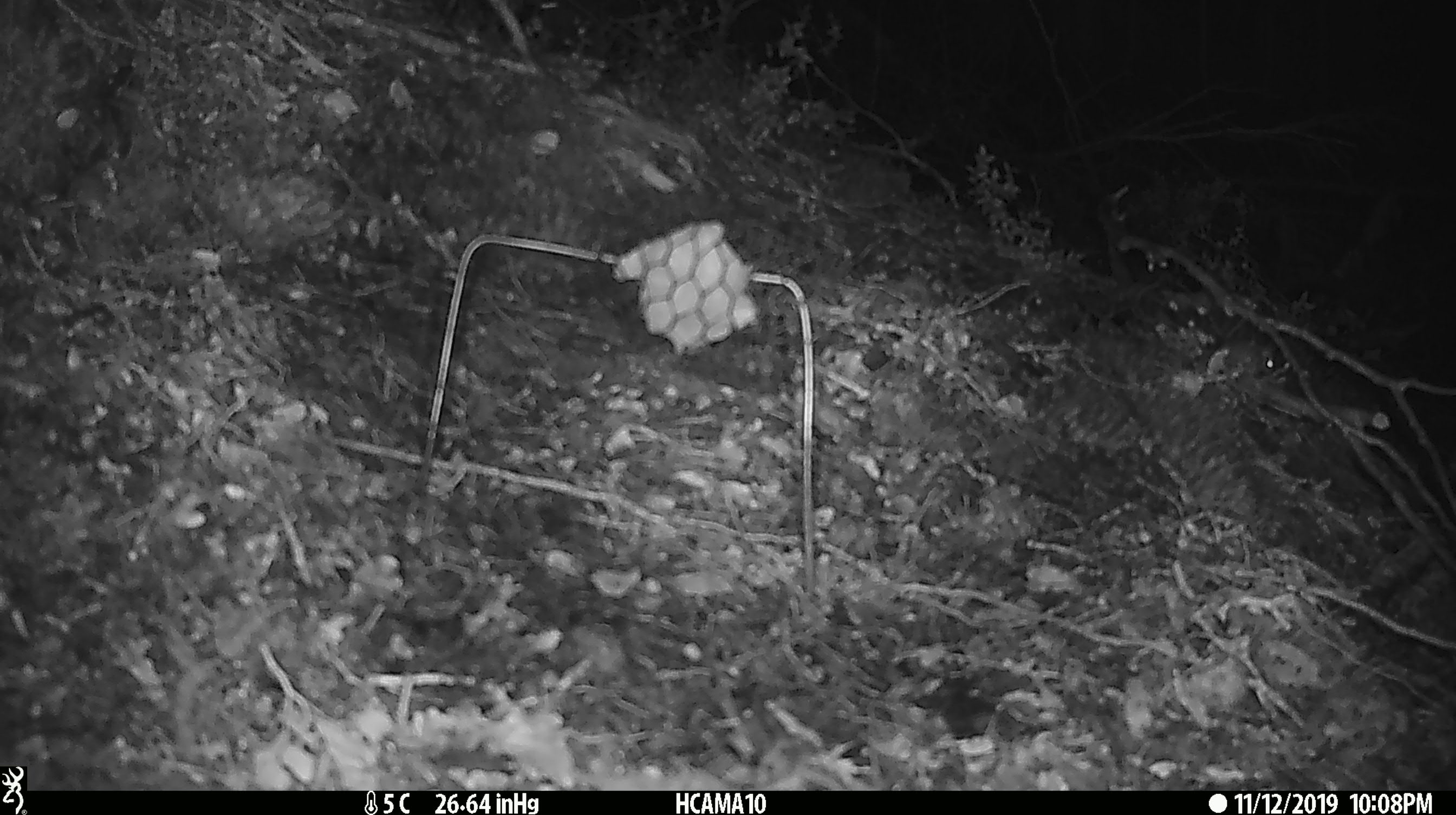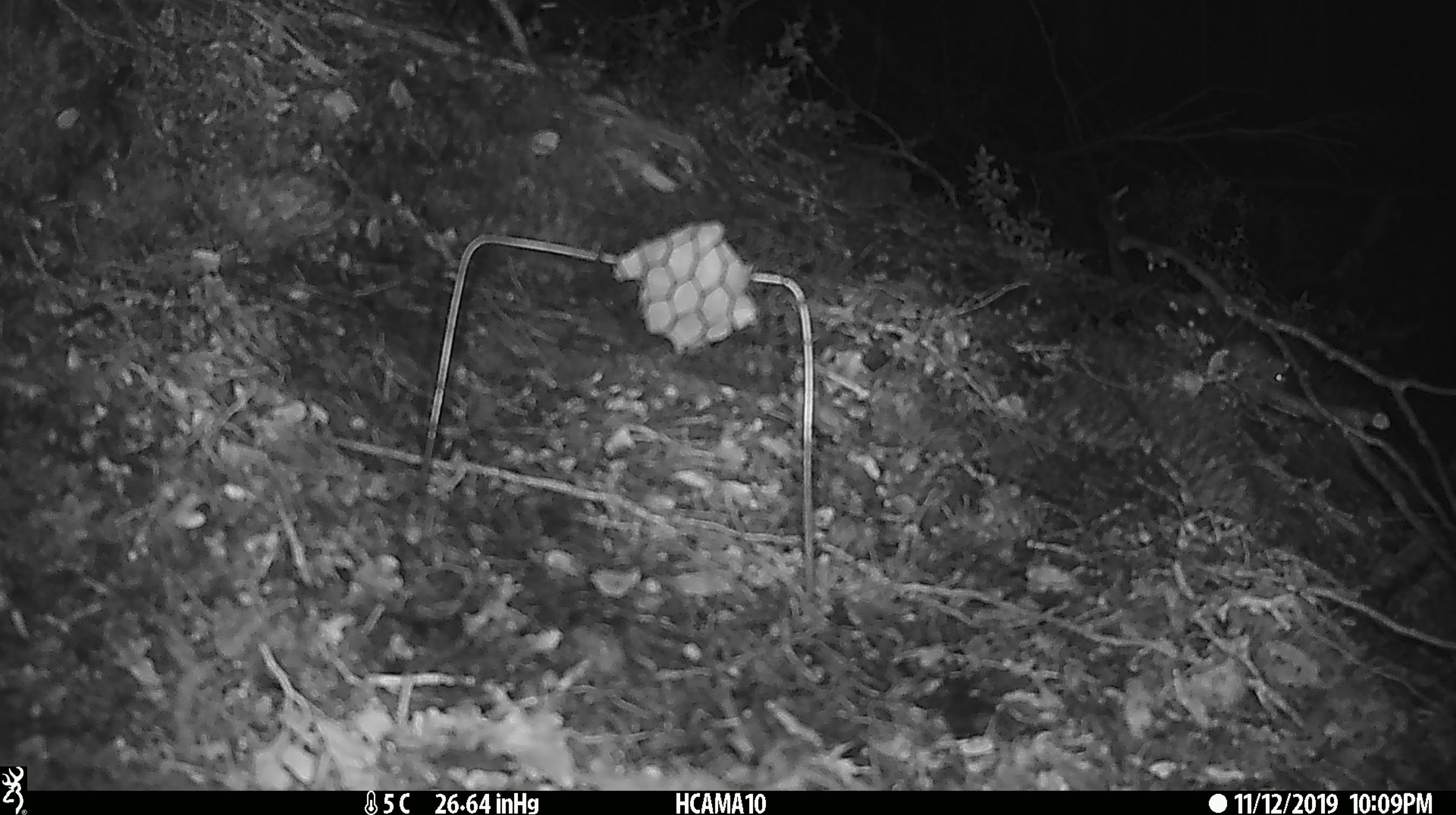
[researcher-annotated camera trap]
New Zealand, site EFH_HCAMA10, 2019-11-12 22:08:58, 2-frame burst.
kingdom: Animalia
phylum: Chordata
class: Mammalia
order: Rodentia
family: Muridae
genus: Mus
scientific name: Mus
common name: mouse